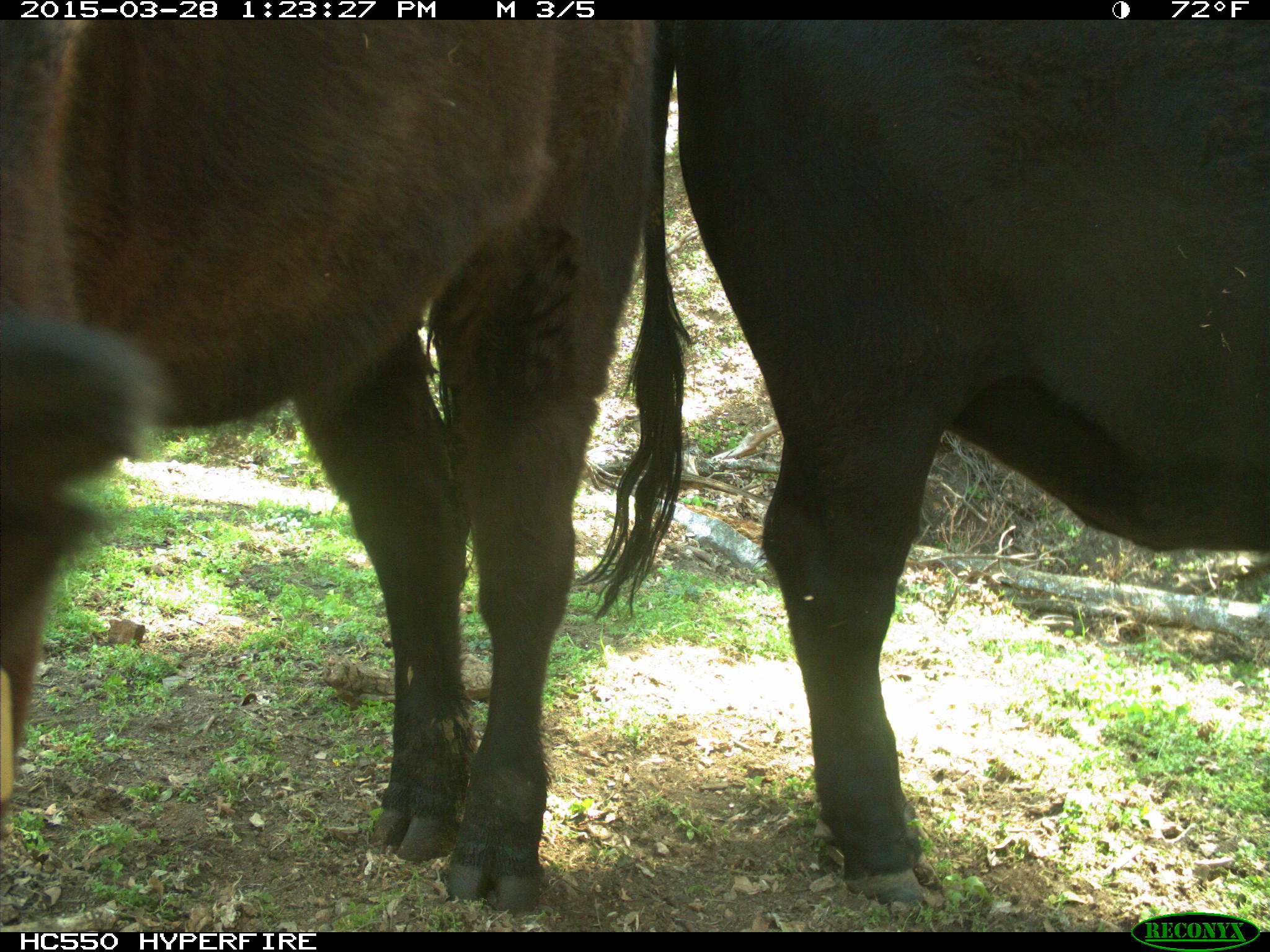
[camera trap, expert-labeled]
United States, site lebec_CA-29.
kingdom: Animalia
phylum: Chordata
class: Mammalia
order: Artiodactyla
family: Bovidae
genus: Bos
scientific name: Bos taurus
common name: domestic cow